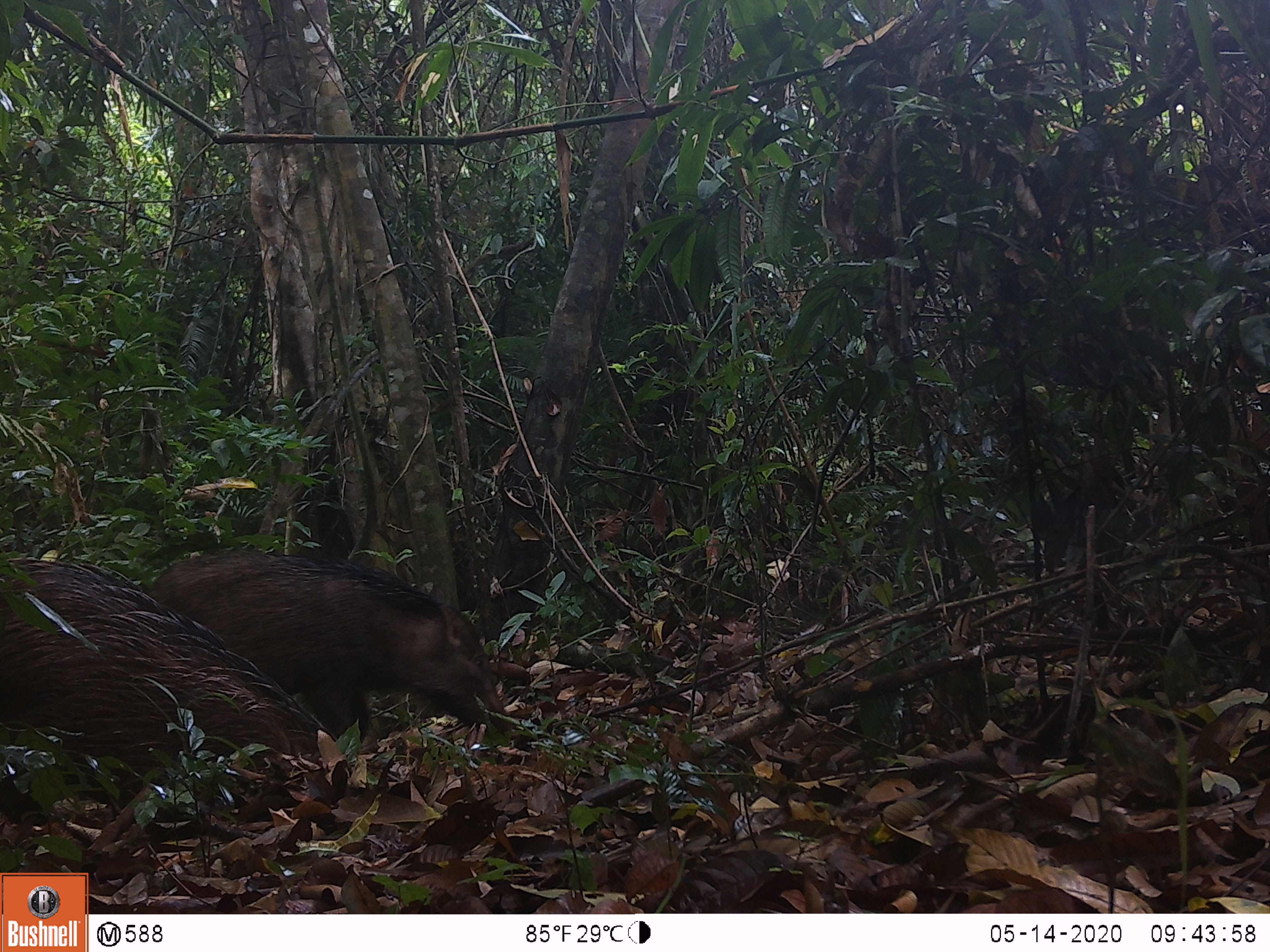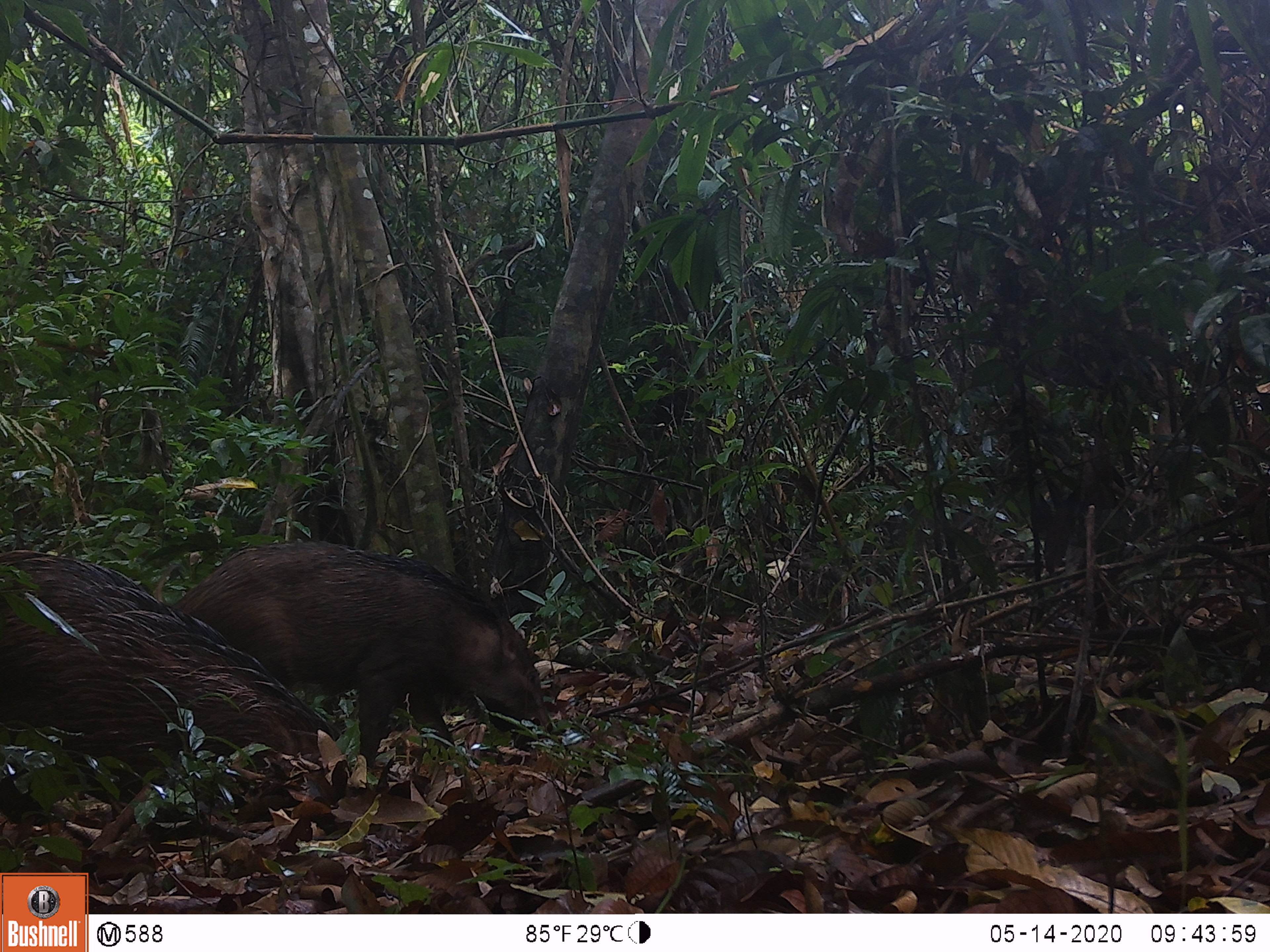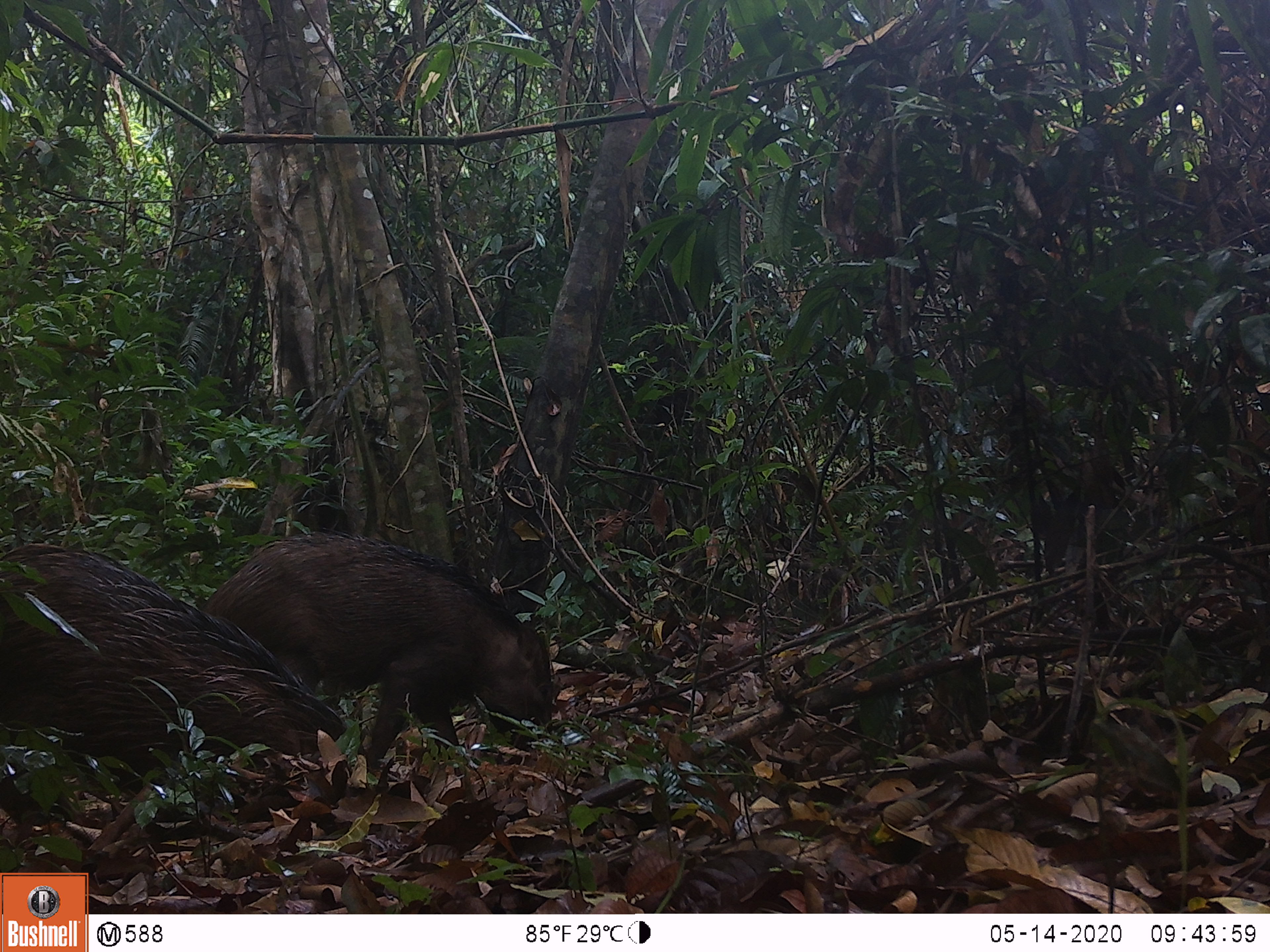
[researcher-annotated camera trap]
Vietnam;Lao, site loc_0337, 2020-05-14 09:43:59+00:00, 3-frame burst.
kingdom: Animalia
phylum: Chordata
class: Mammalia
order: Artiodactyla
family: Suidae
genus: Sus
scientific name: Sus scrofa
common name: eurasian wild pig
Eurasian wild pig (Sus scrofa). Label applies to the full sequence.